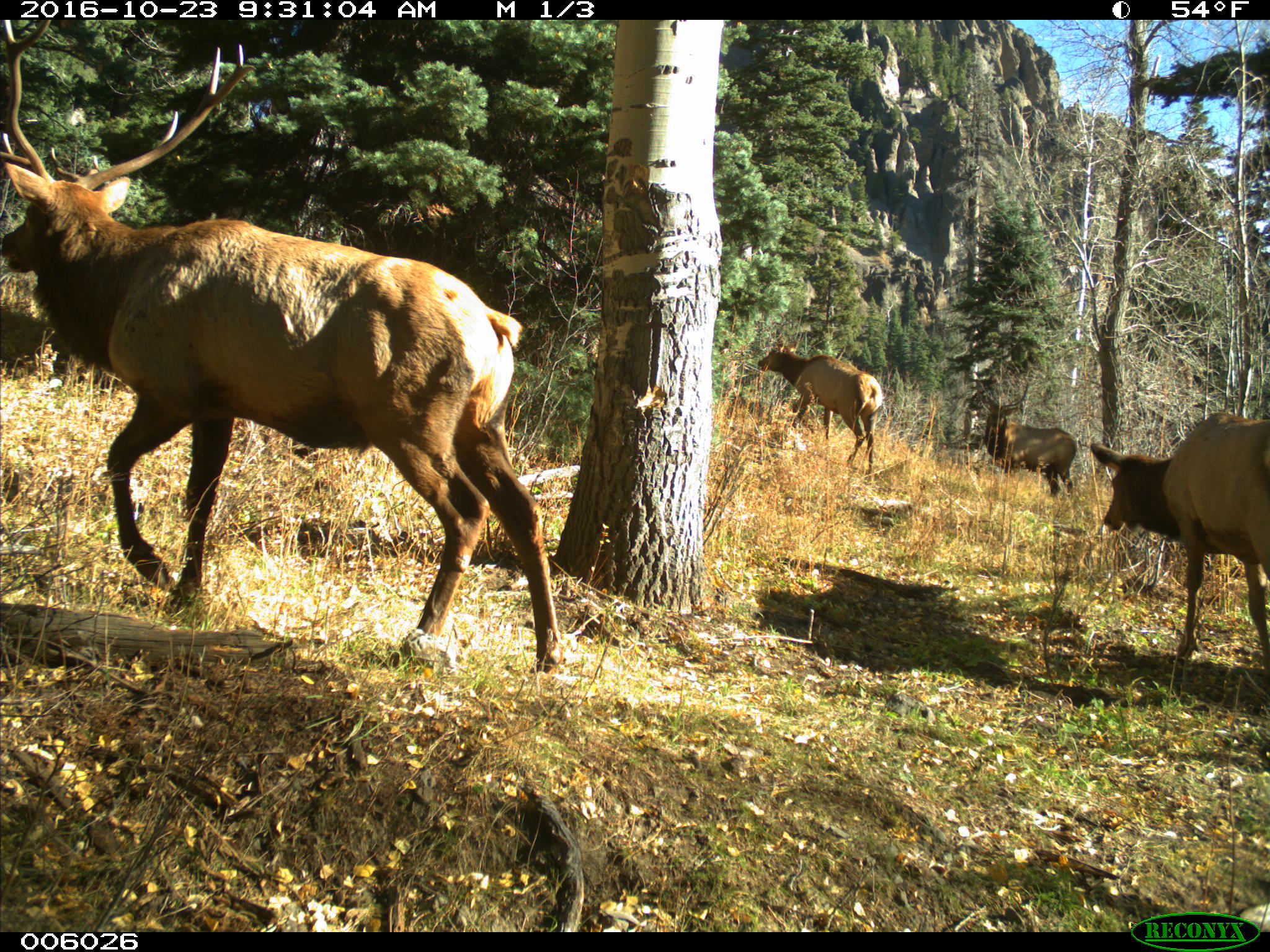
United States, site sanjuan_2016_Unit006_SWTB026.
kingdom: Animalia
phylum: Chordata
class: Mammalia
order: Artiodactyla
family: Cervidae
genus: Cervus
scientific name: Cervus elaphus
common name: red deer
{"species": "Cervus elaphus (red deer)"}